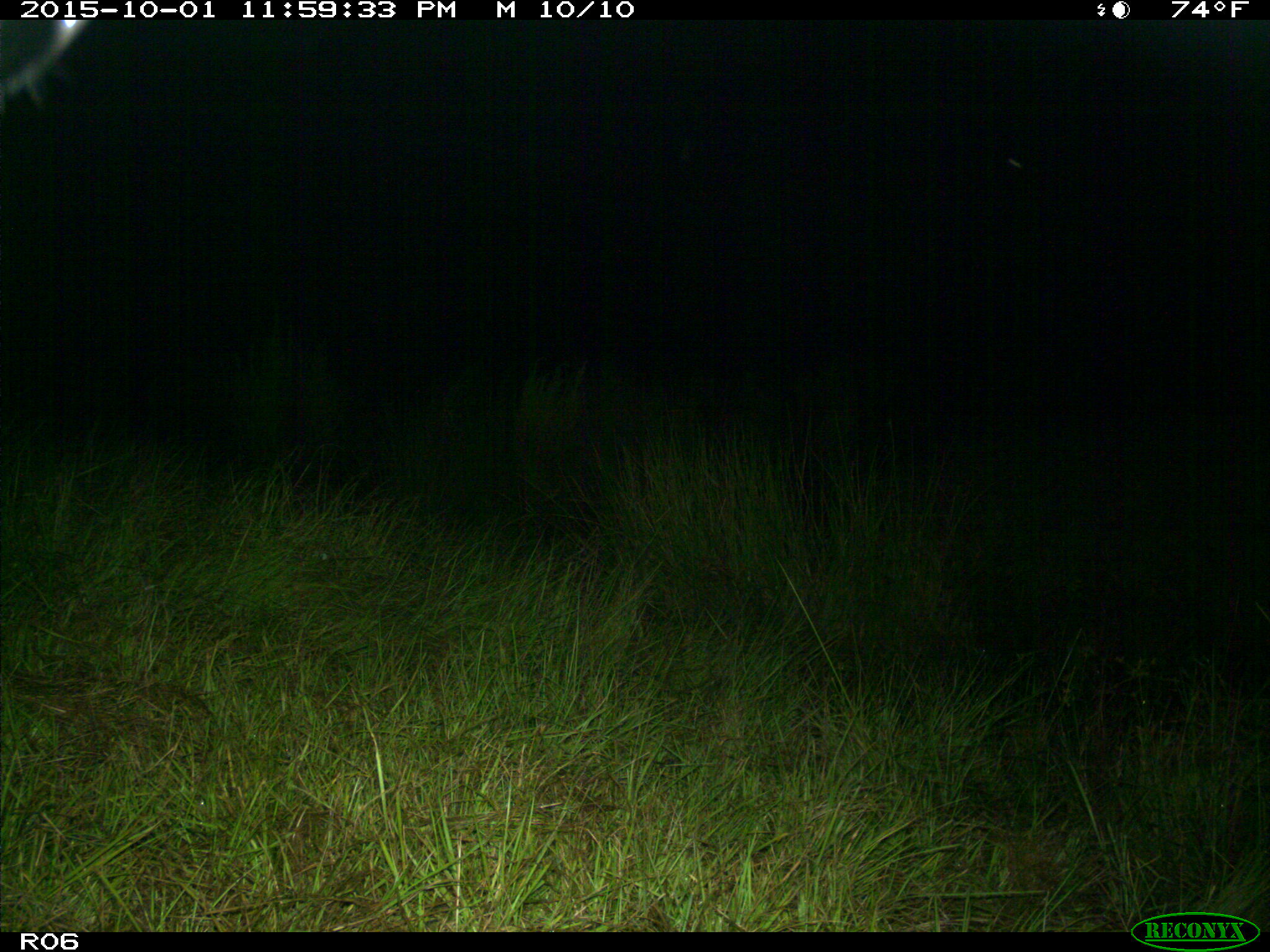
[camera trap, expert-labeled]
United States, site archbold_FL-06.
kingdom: Animalia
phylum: Chordata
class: Mammalia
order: Artiodactyla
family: Bovidae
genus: Bos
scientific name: Bos taurus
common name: domestic cow